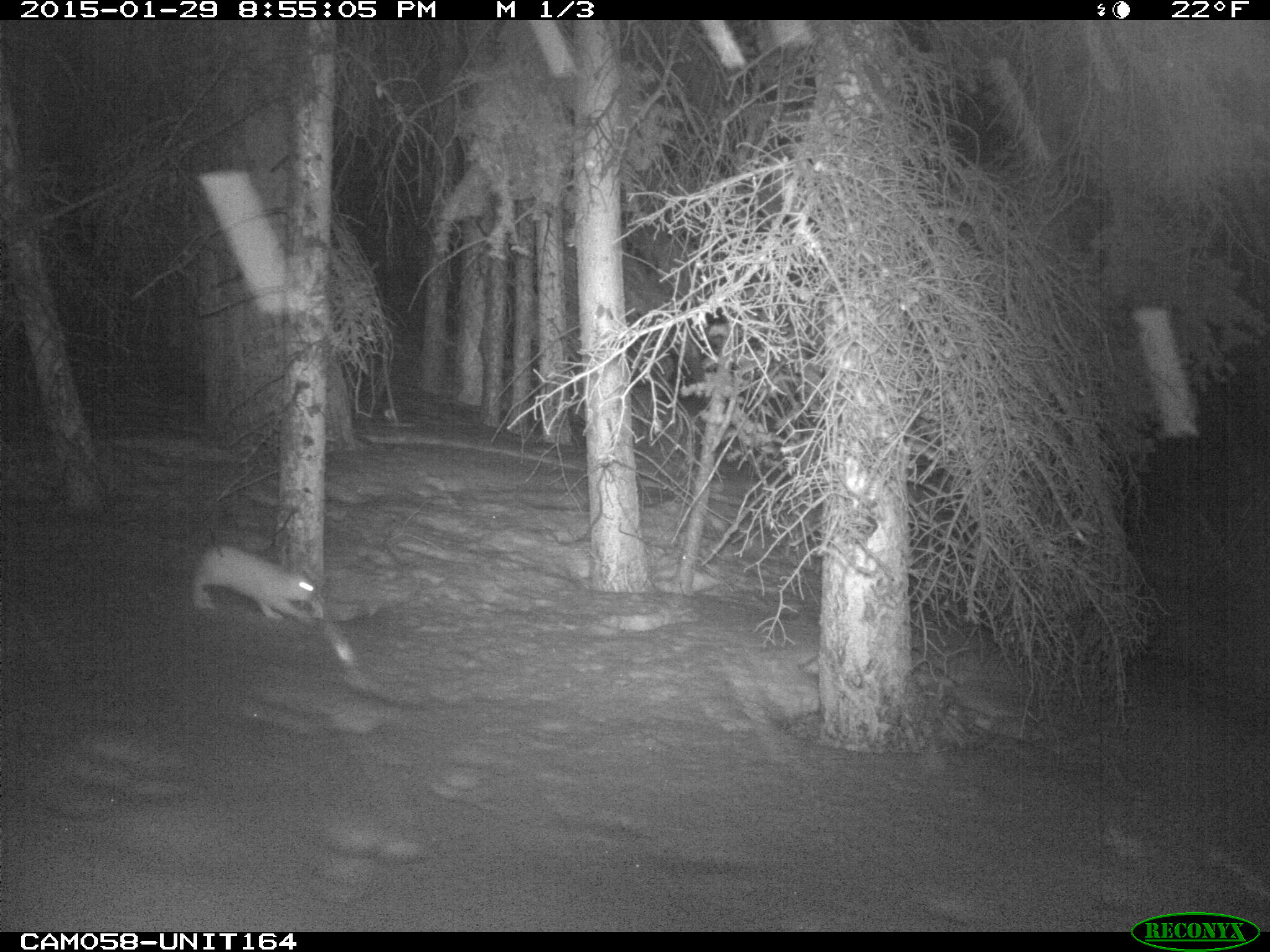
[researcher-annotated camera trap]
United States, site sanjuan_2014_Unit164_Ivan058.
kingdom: Animalia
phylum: Chordata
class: Mammalia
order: Lagomorpha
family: Leporidae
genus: Lepus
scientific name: Lepus americanus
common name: snowshoe hare